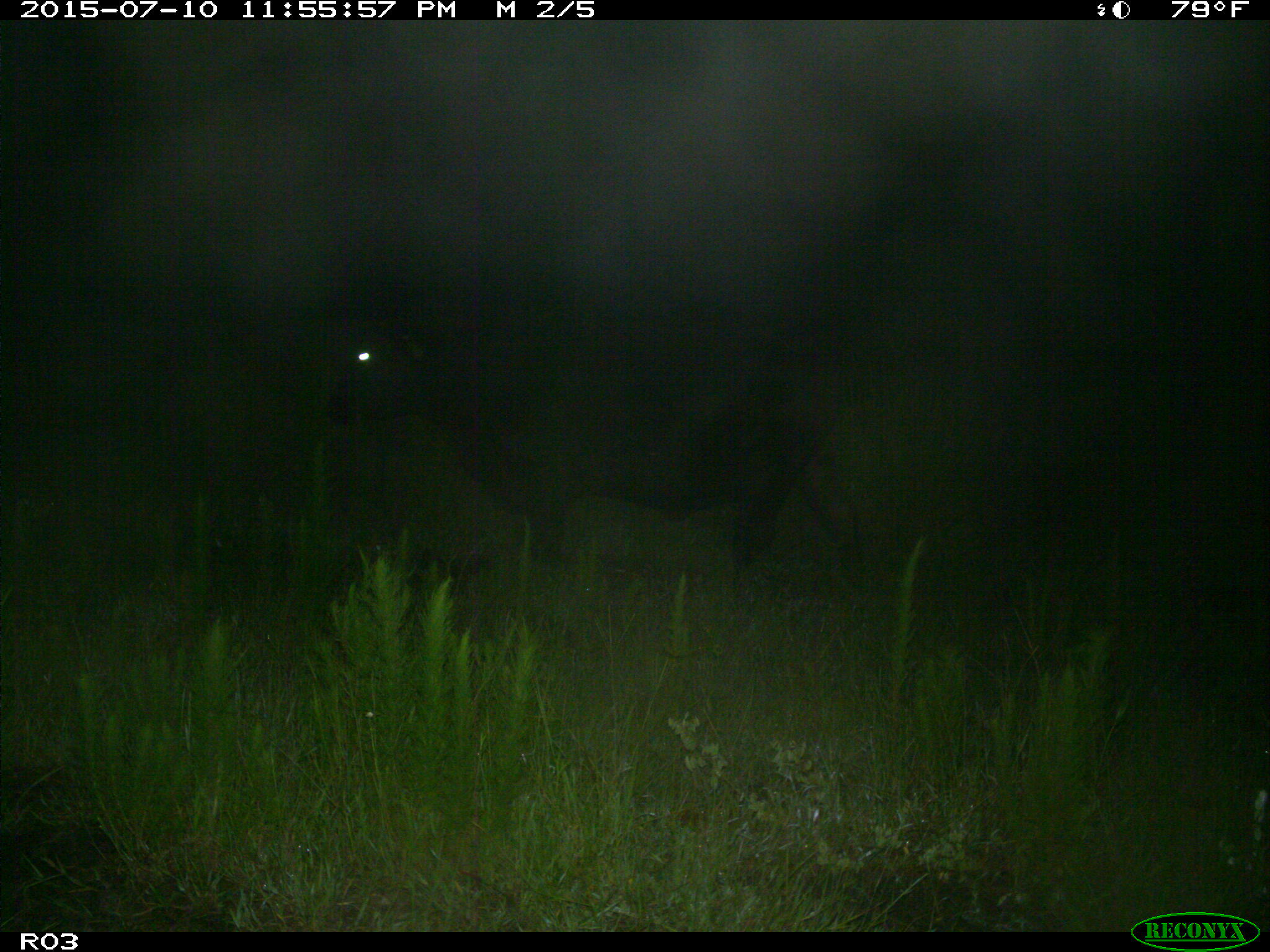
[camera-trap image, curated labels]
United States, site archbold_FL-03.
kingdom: Animalia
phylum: Chordata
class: Mammalia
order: Artiodactyla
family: Bovidae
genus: Bos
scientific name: Bos taurus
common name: domestic cow